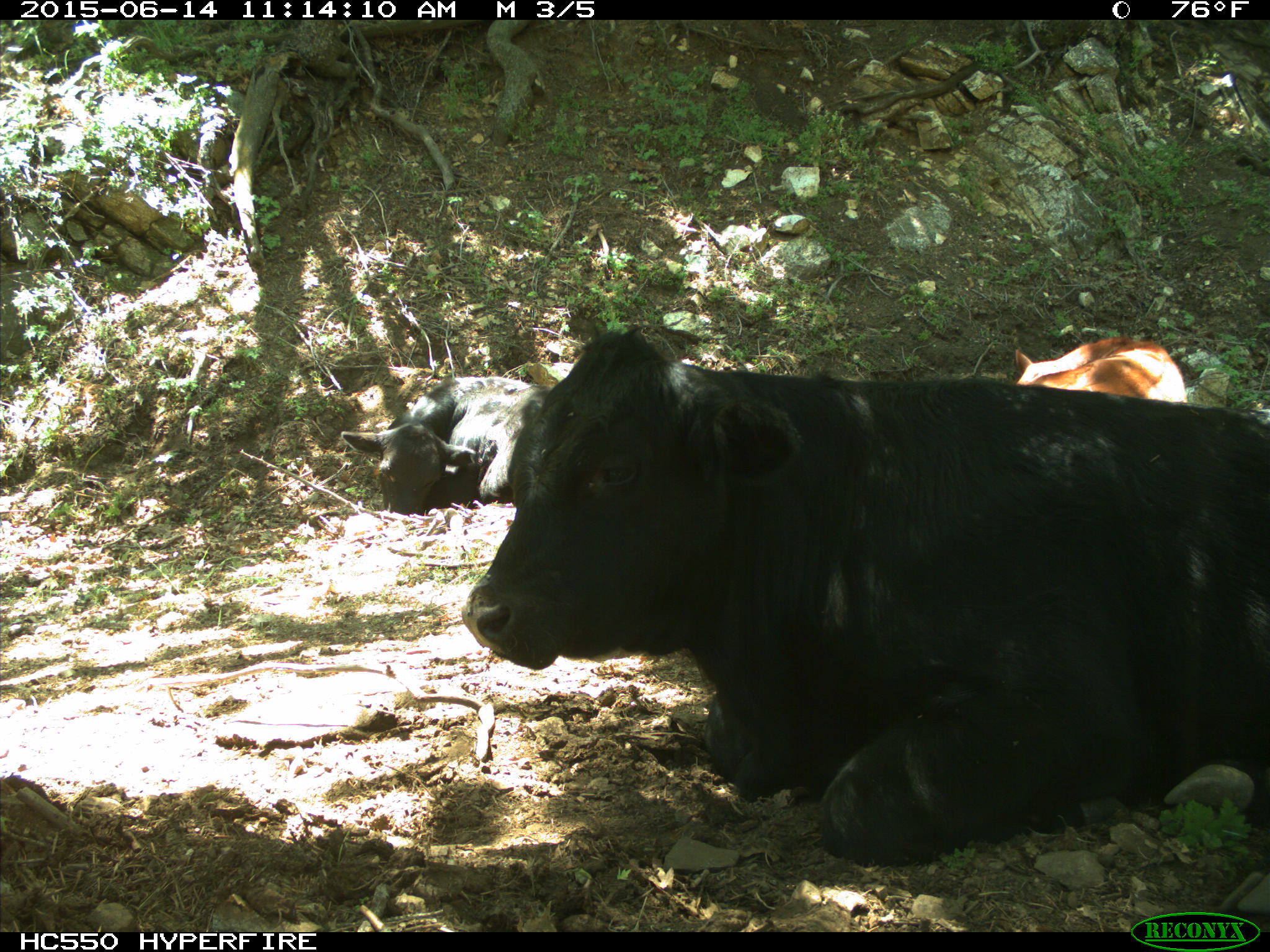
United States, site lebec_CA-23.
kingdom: Animalia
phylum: Chordata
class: Mammalia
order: Artiodactyla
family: Bovidae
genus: Bos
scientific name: Bos taurus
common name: domestic cow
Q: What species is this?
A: Bos taurus (domestic cow).